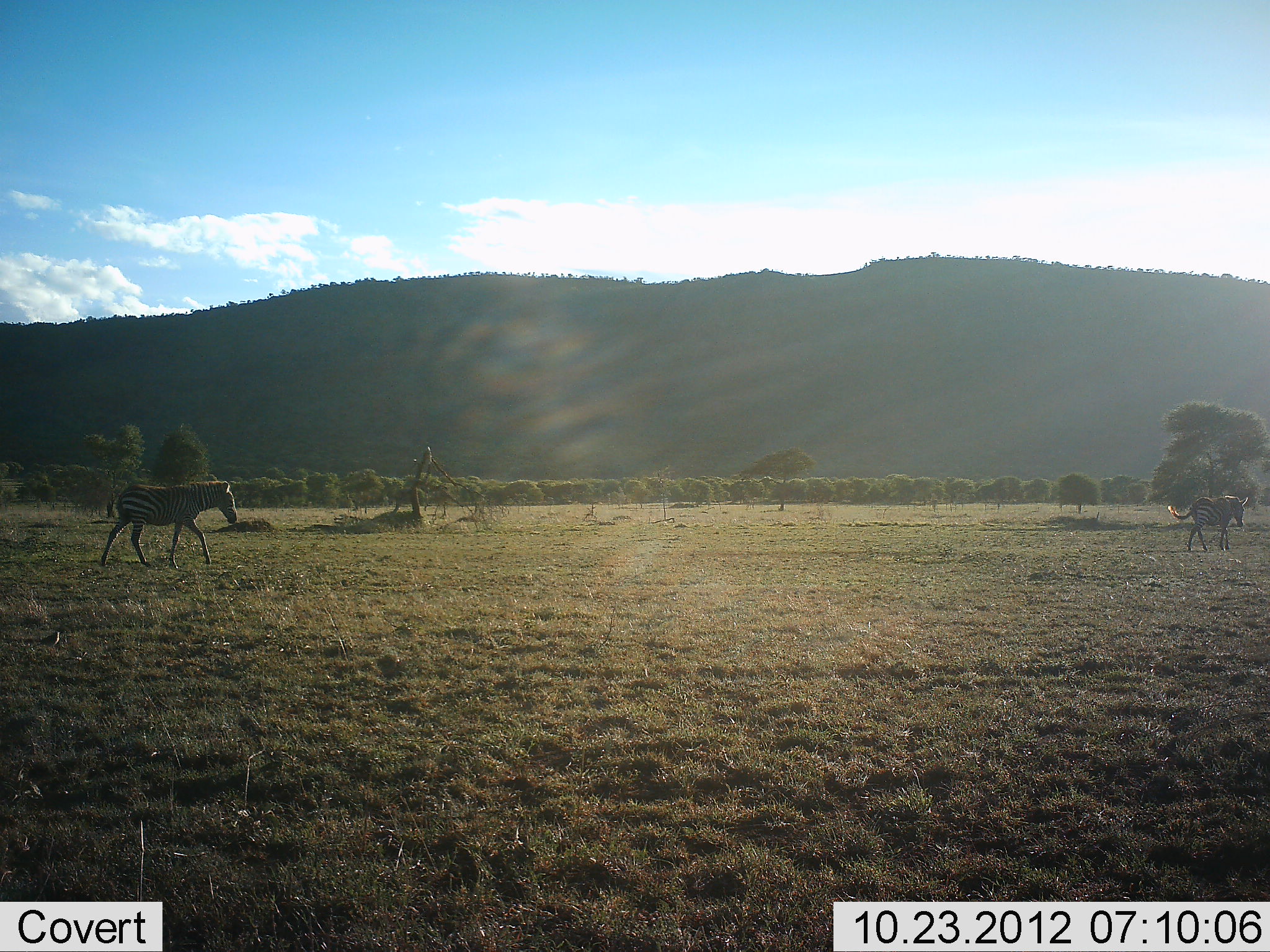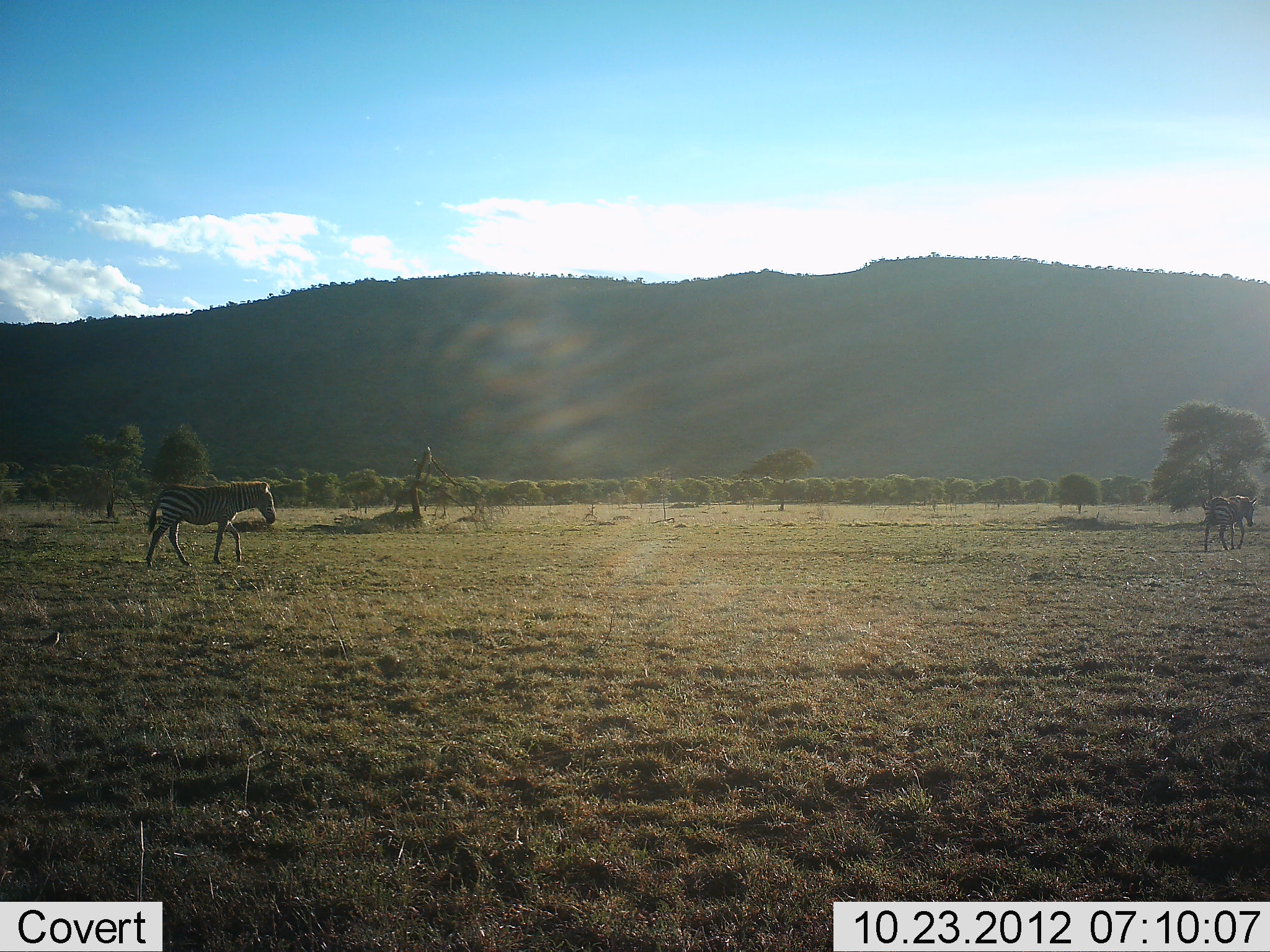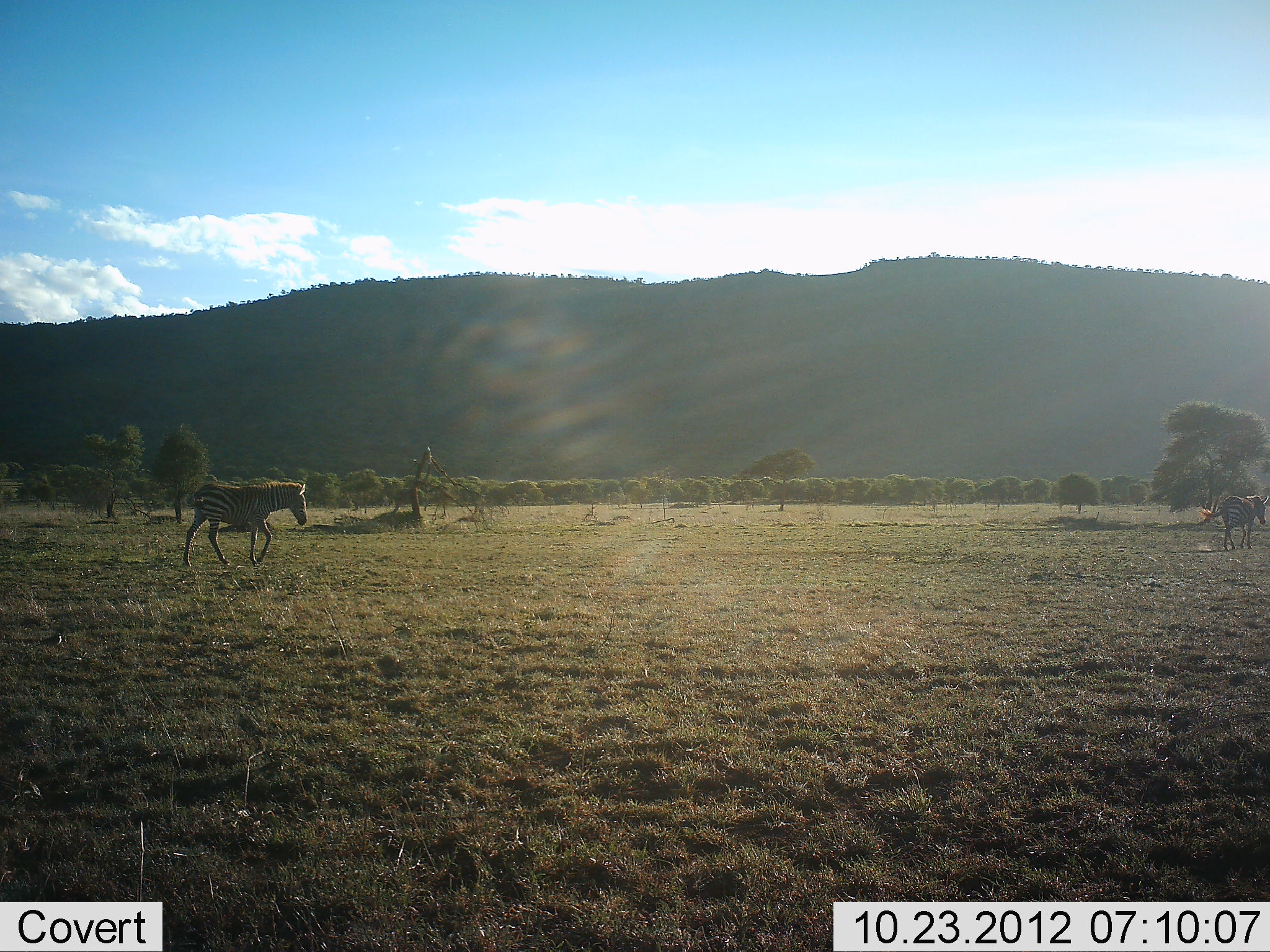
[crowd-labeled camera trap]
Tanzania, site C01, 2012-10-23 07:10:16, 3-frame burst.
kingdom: Animalia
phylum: Chordata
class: Mammalia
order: Perissodactyla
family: Equidae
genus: Equus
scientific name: Equus quagga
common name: plains zebra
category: zebra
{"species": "zebra (plains zebra) (Equus quagga)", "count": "2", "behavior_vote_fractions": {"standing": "9%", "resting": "0%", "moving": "91%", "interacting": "0%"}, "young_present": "0%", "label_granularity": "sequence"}